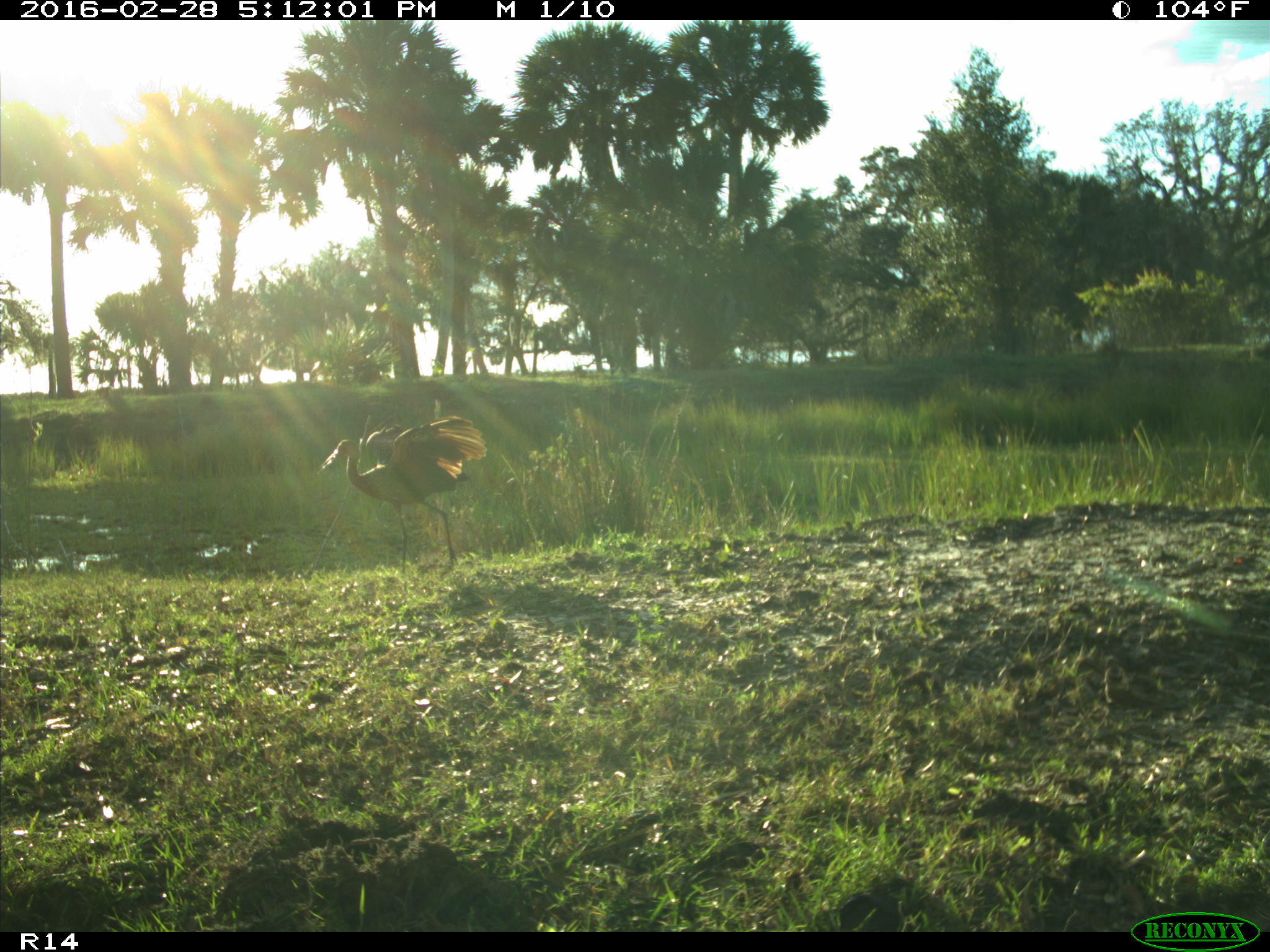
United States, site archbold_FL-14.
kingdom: Animalia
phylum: Chordata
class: Aves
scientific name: Aves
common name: birds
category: unidentified bird